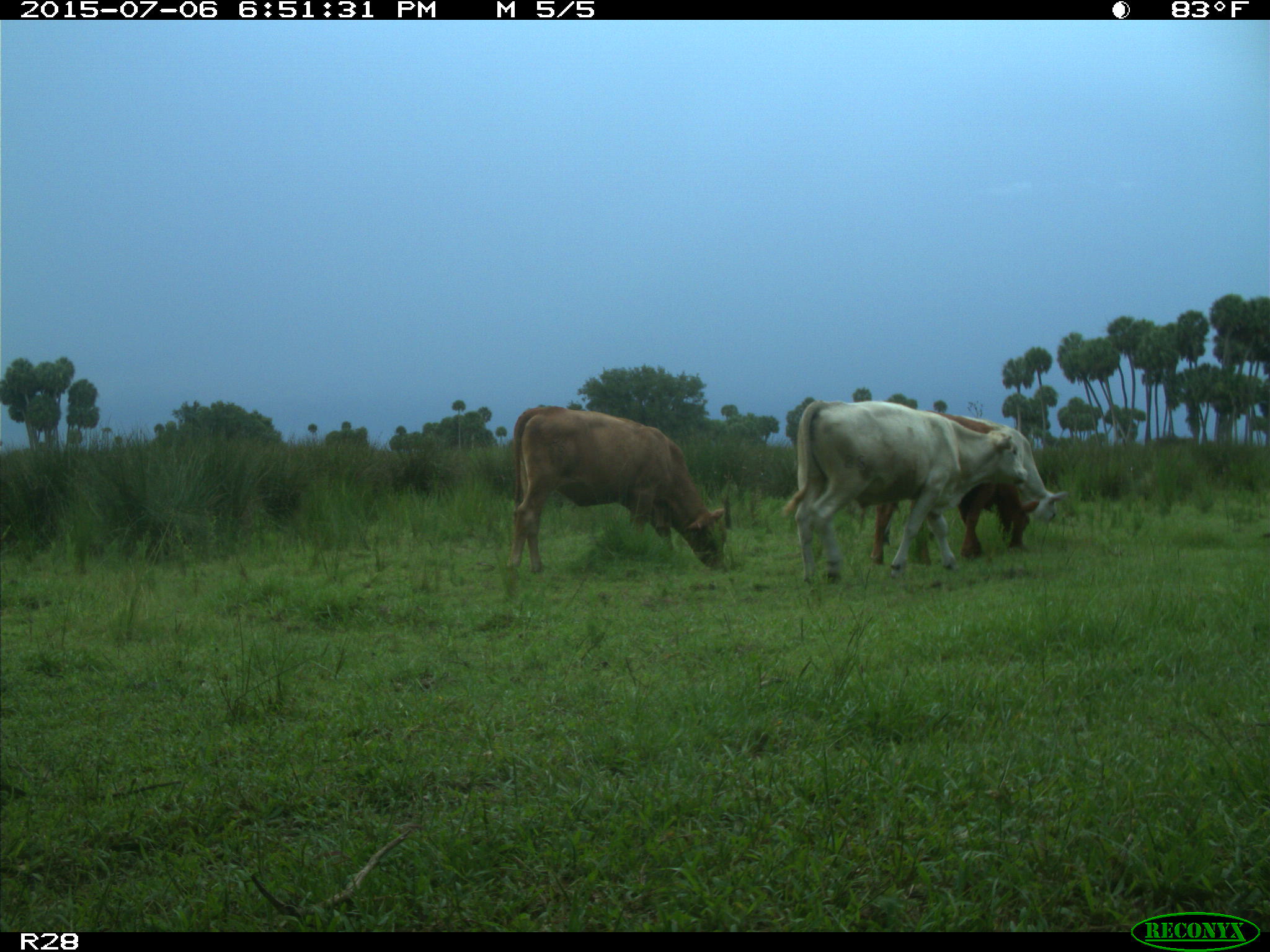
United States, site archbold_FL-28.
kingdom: Animalia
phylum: Chordata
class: Mammalia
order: Artiodactyla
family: Bovidae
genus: Bos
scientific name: Bos taurus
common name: domestic cow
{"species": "Bos taurus (domestic cow)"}